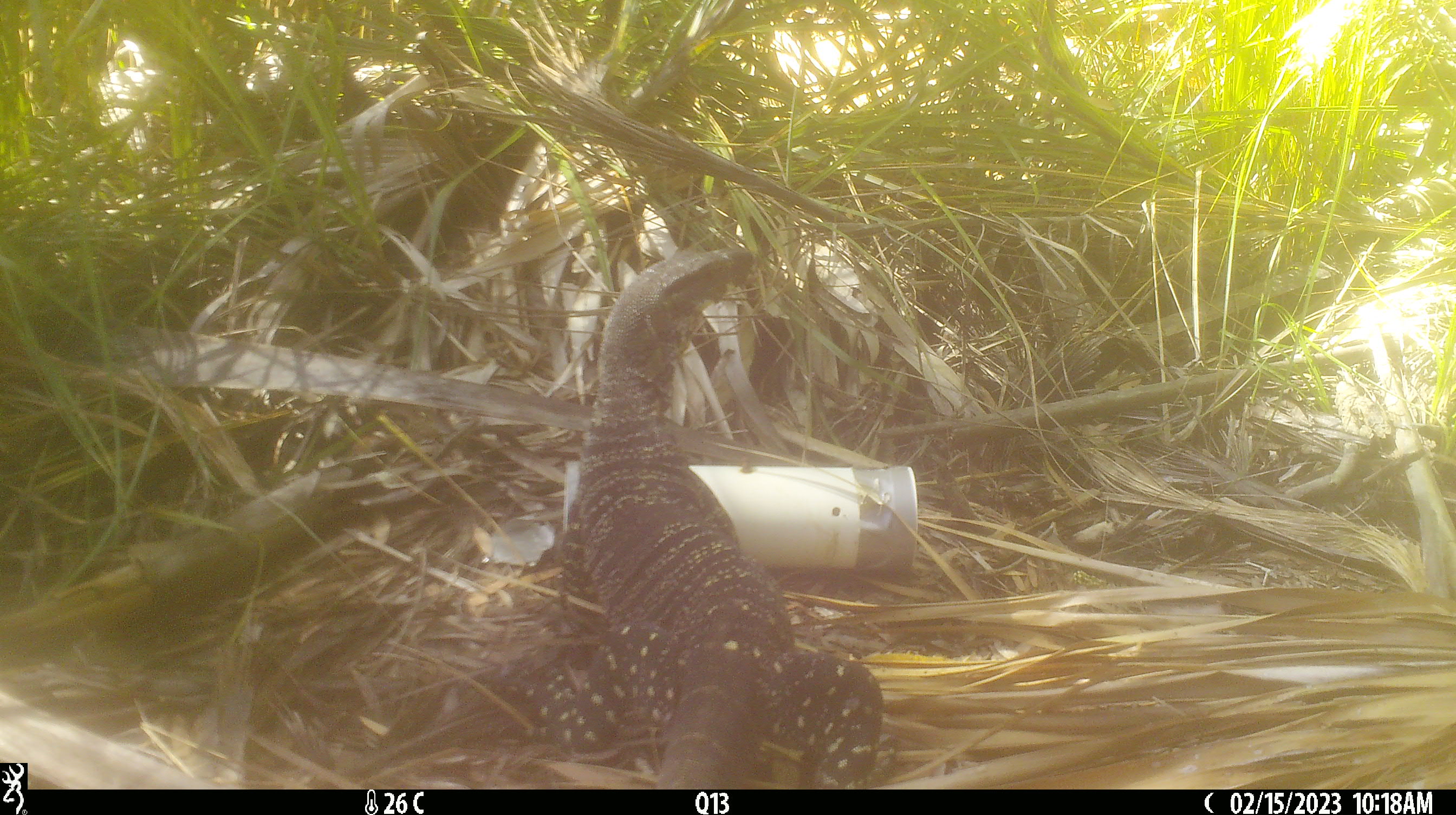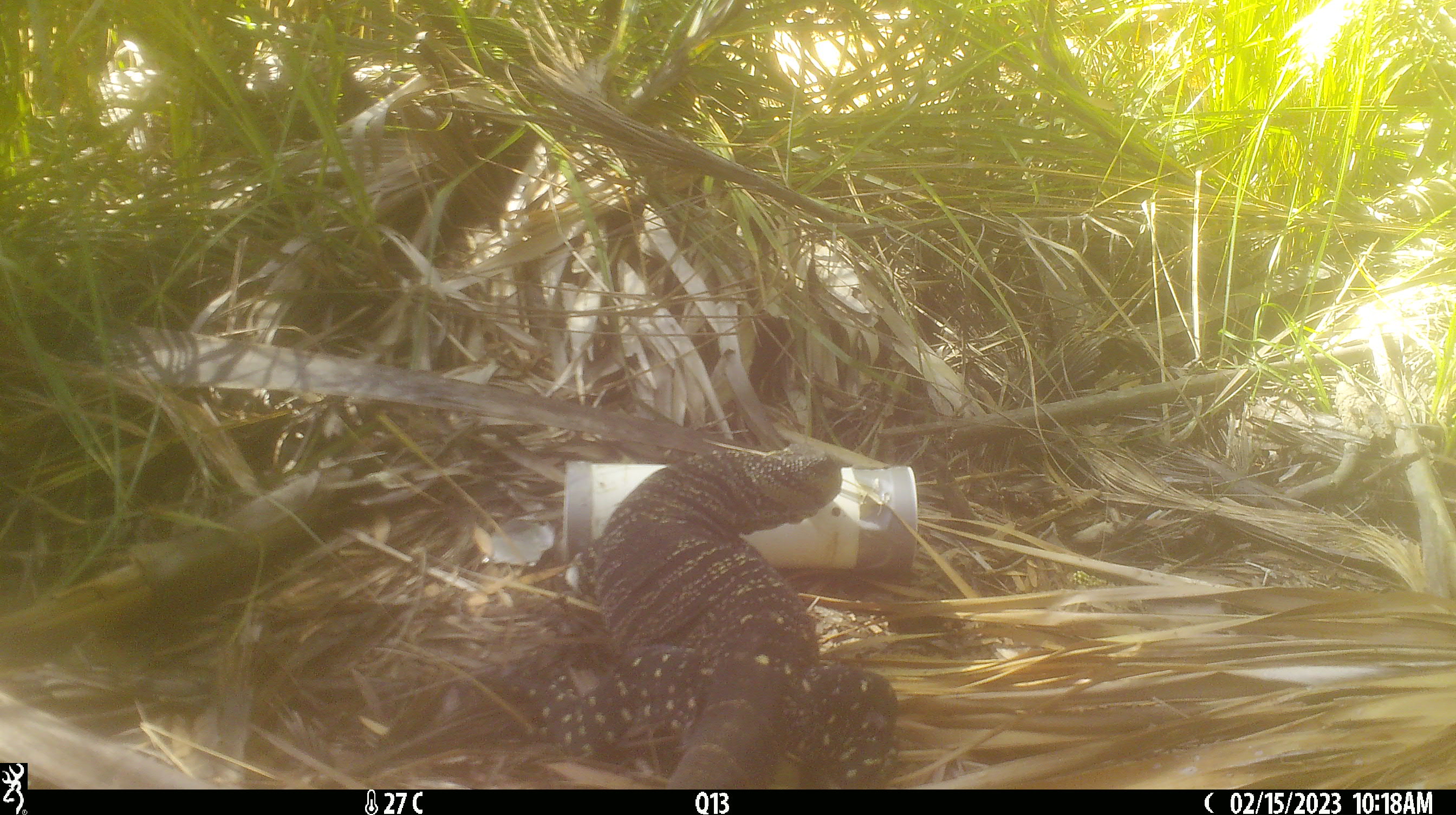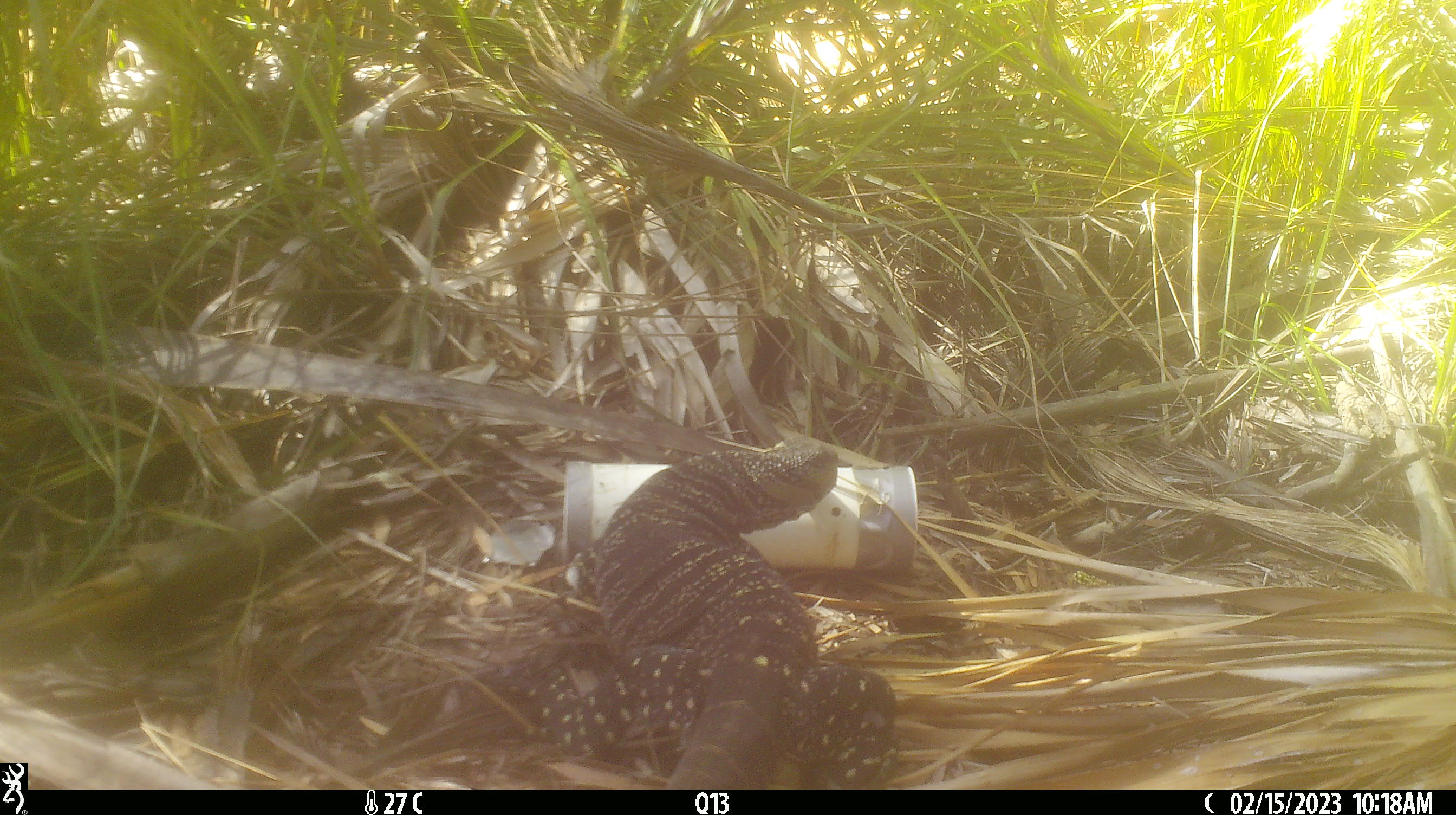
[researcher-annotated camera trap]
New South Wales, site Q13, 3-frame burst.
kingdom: Animalia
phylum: Chordata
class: Reptilia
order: Squamata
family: Varanidae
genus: Varanus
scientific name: Varanus varius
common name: lace monitor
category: goanna